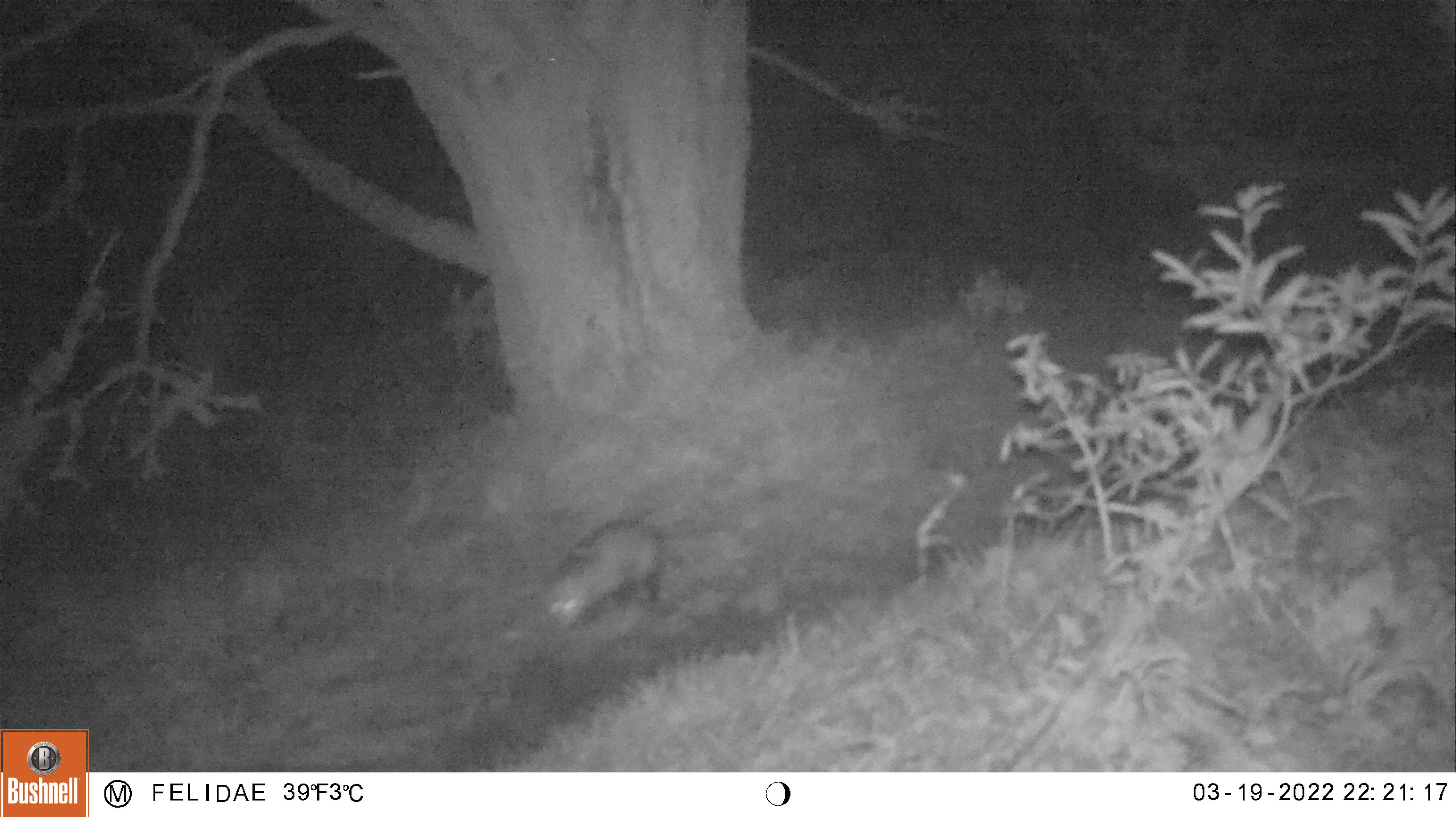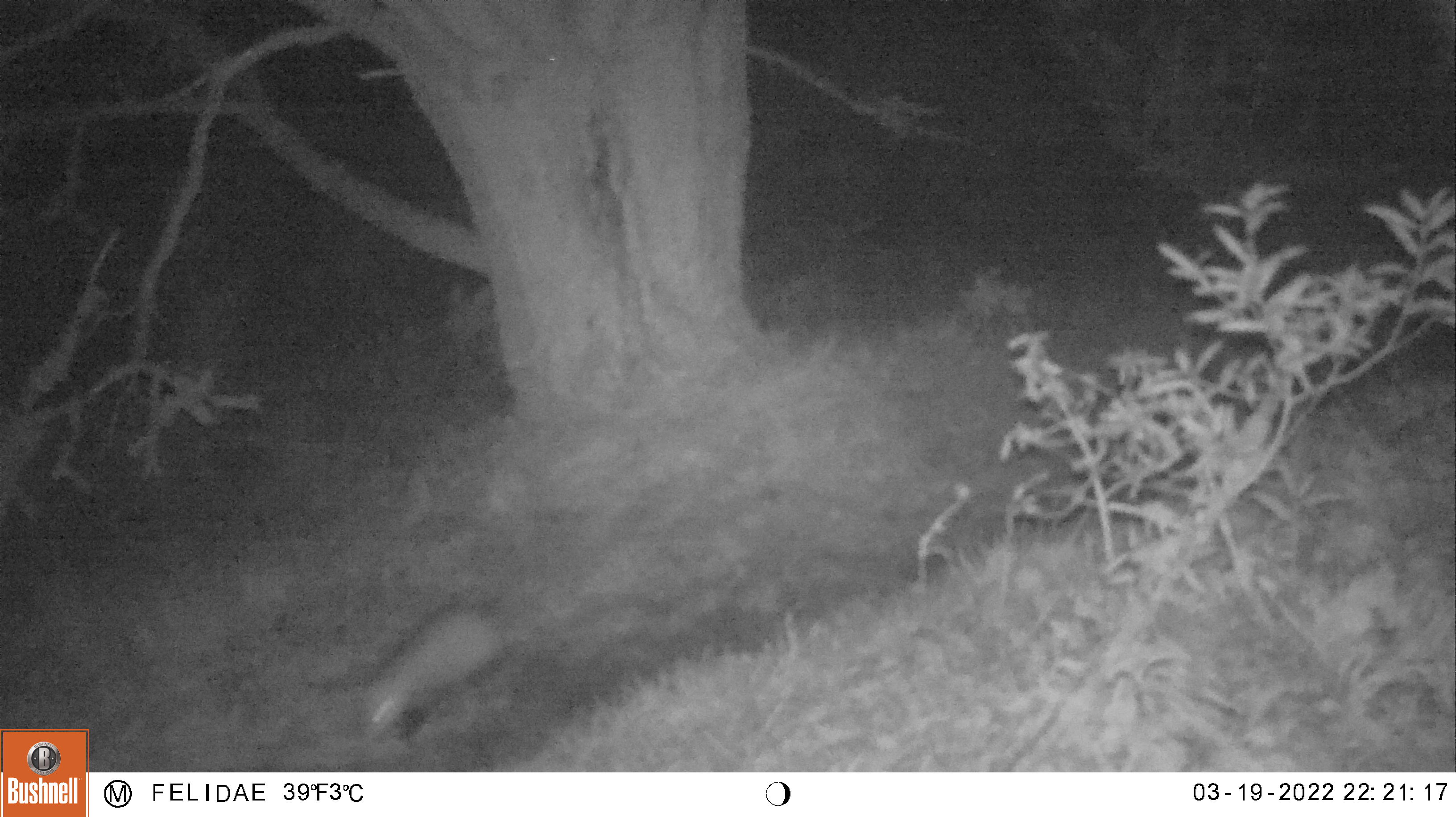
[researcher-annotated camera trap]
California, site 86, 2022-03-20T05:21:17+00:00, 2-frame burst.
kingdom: Animalia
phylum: Chordata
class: Mammalia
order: Didelphimorphia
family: Didelphidae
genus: Didelphis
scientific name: Didelphis virginiana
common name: virginia opossum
Virginia opossum (Didelphis virginiana).